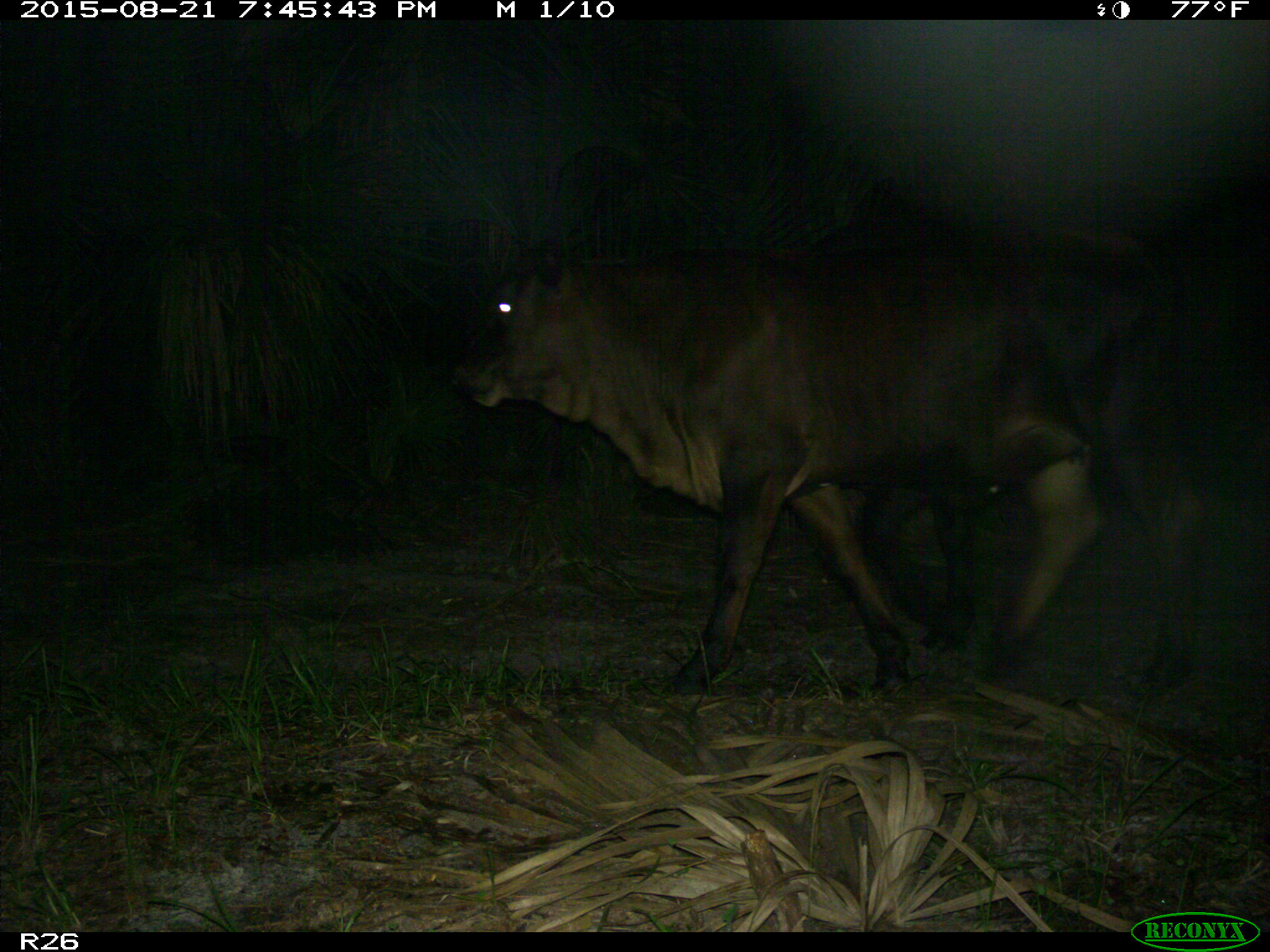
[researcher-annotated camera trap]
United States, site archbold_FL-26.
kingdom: Animalia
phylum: Chordata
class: Mammalia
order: Artiodactyla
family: Bovidae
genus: Bos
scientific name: Bos taurus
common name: domestic cow